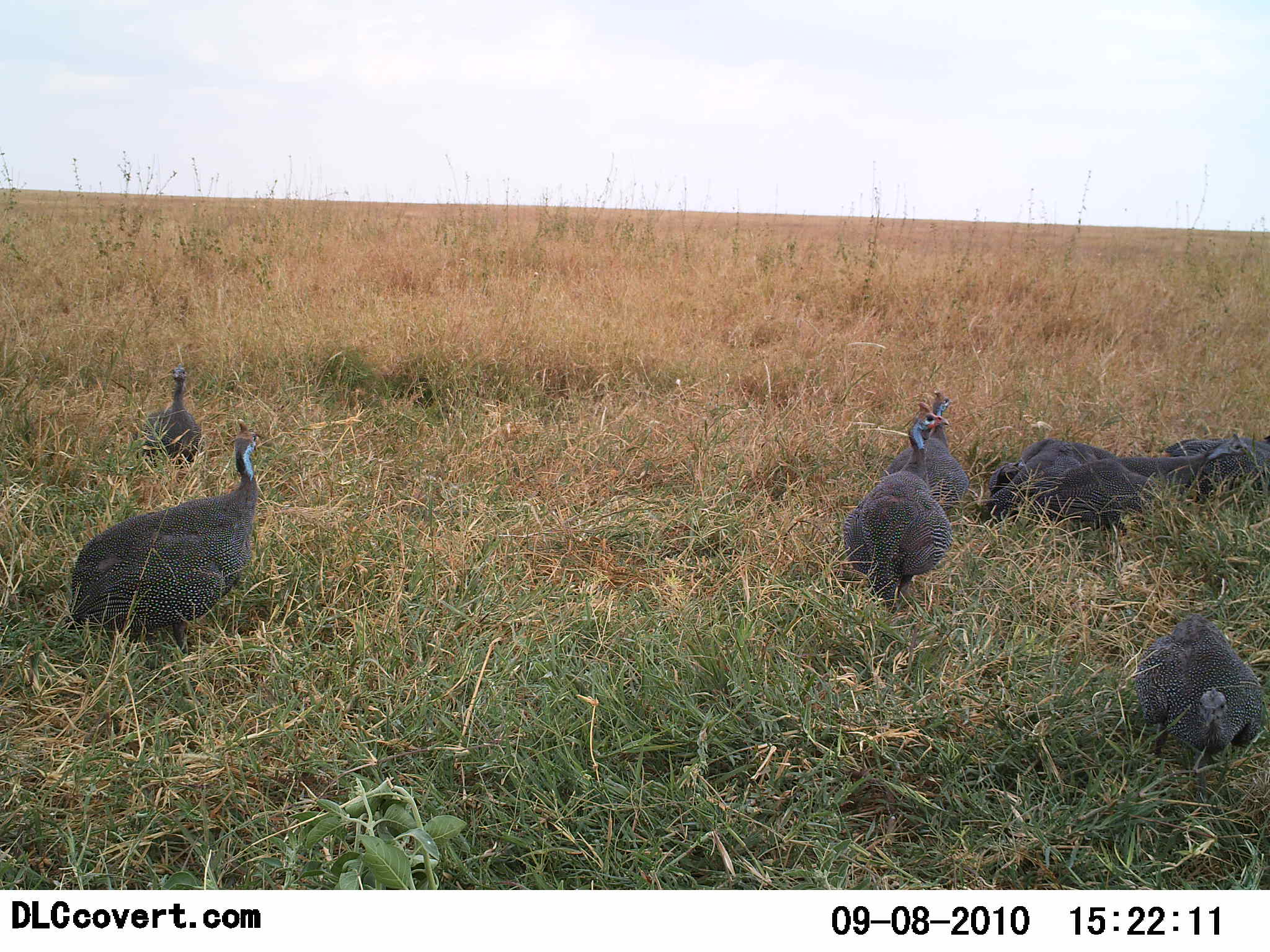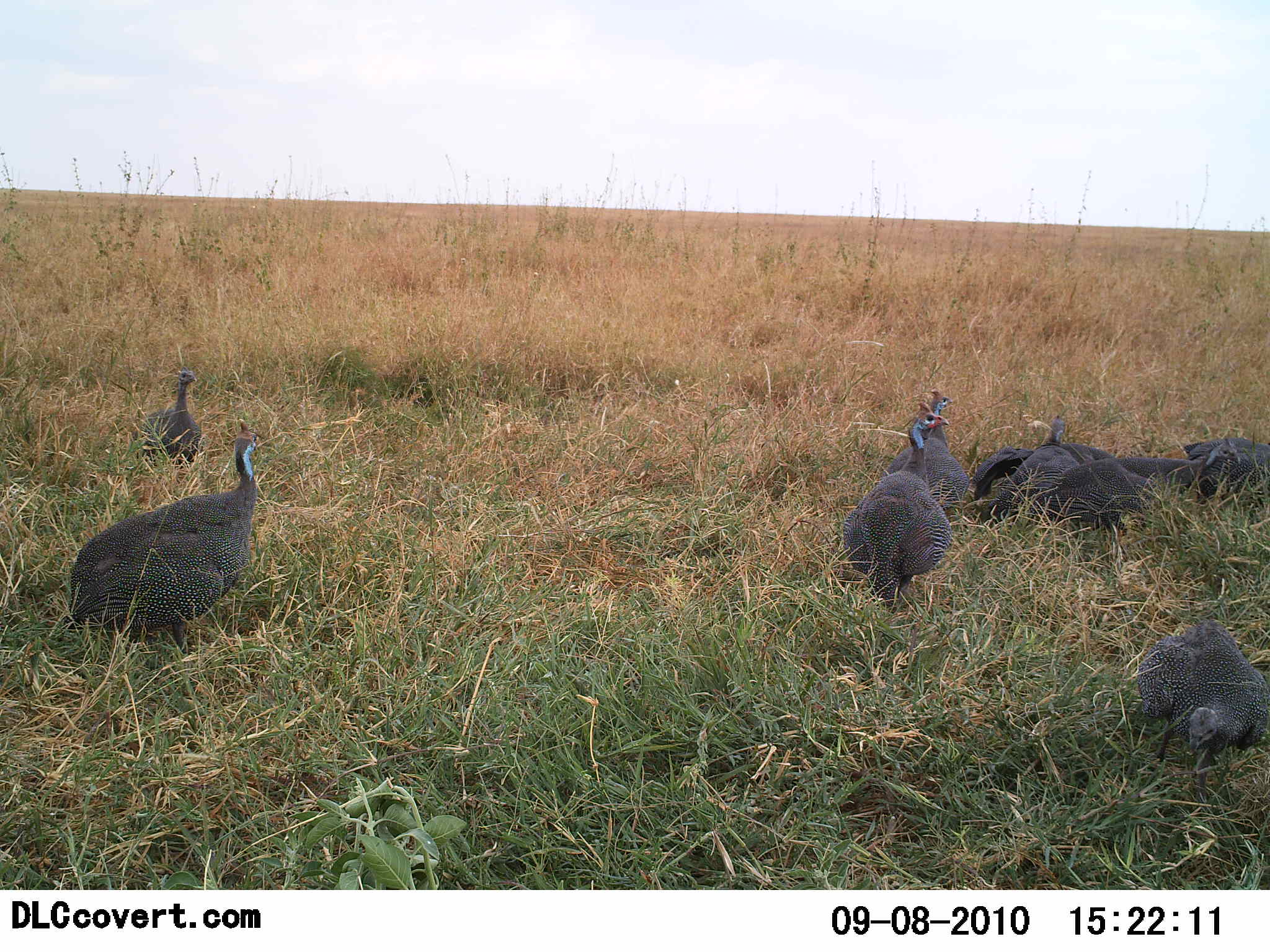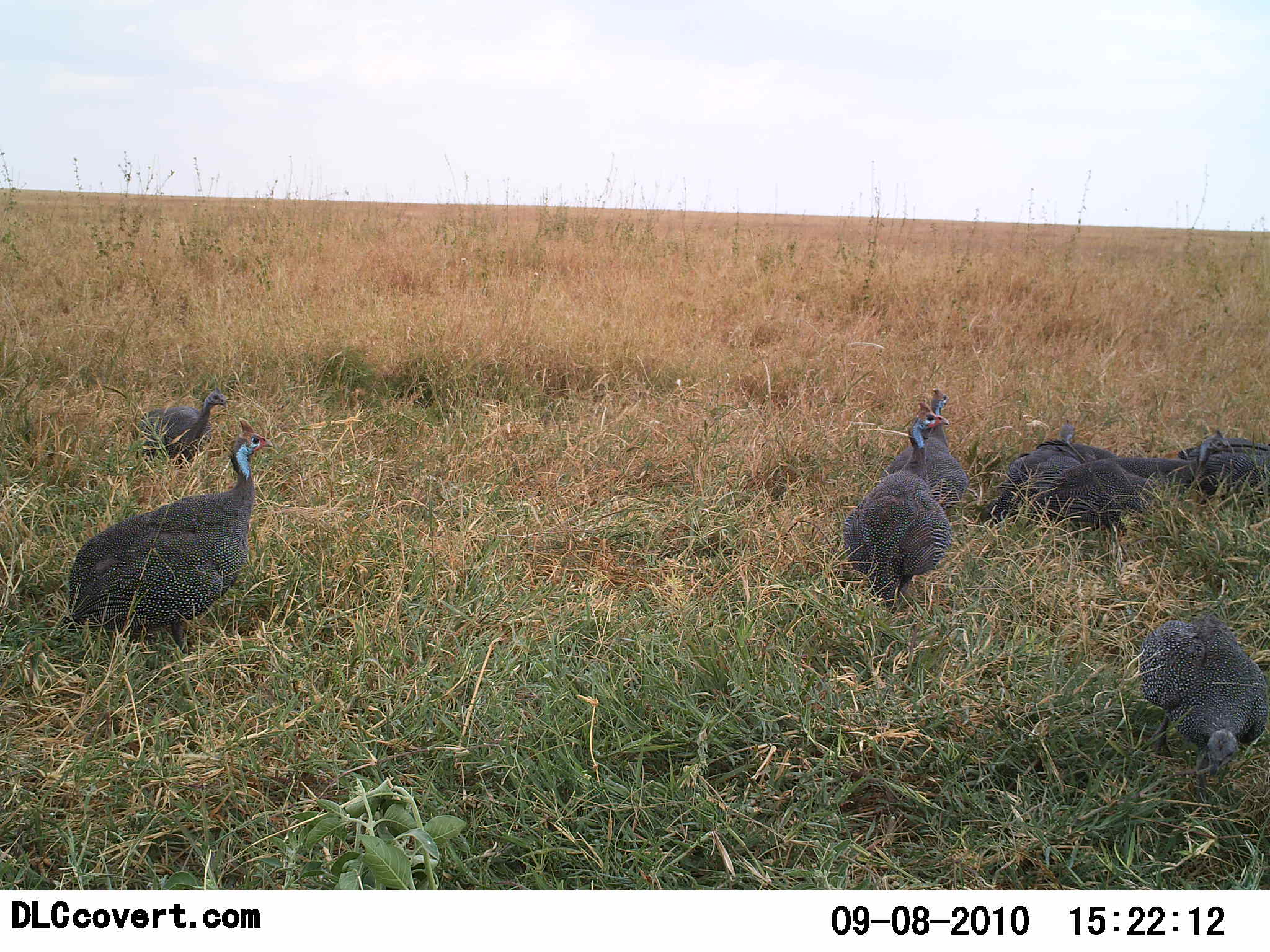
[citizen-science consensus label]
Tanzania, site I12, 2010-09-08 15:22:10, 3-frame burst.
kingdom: Animalia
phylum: Chordata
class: Aves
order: Galliformes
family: Numididae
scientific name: Numididae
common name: guinea fowl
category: guineafowl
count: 10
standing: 46%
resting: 77%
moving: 31%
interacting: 8%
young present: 0%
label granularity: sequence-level